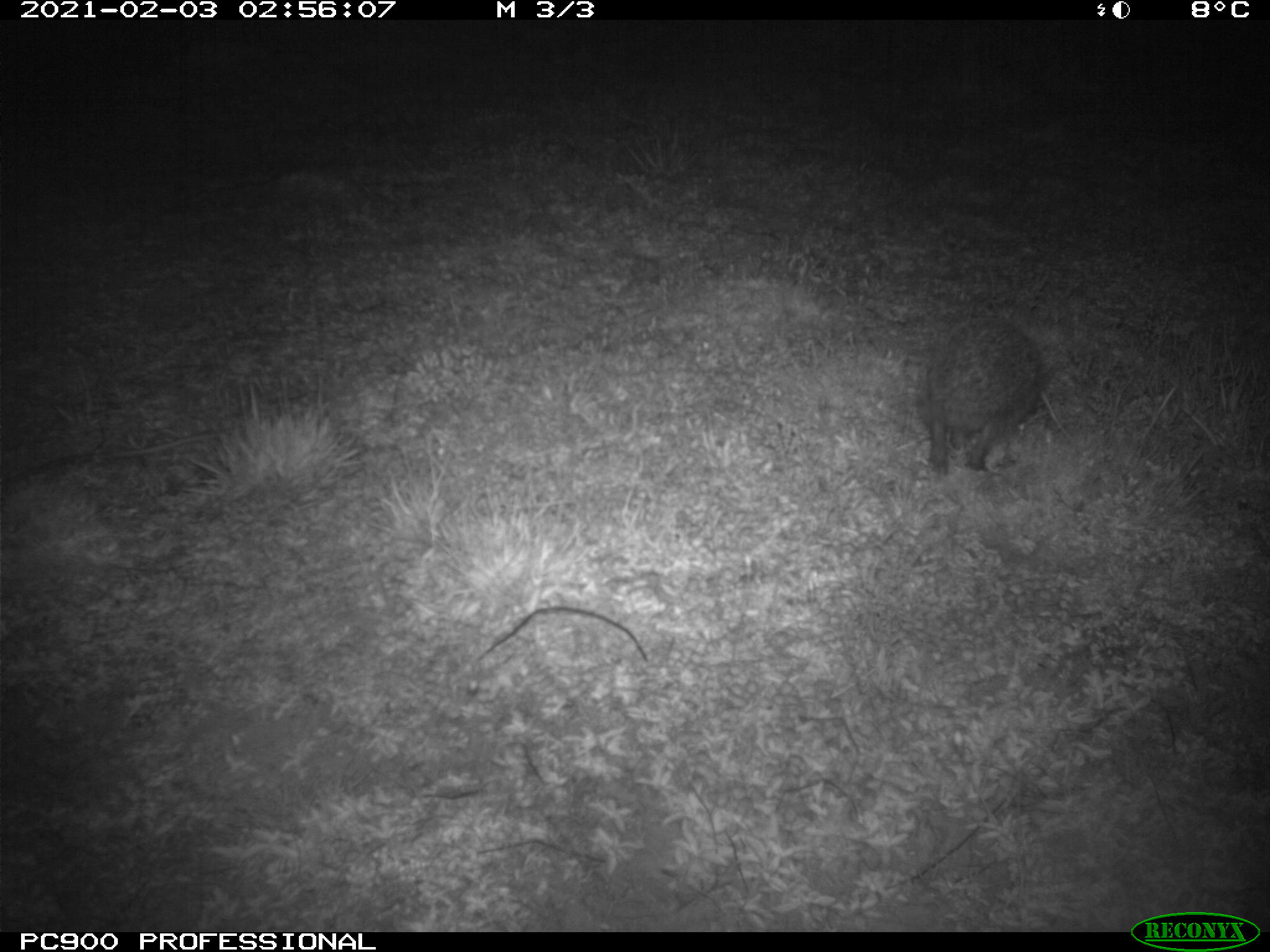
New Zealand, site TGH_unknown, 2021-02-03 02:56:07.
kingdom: Animalia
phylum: Chordata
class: Mammalia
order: Eulipotyphla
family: Erinaceidae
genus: Erinaceus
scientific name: Erinaceus europaeus europaeus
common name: european hedgehog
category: hedgehog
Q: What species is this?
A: Hedgehog (european hedgehog) (Erinaceus europaeus europaeus).